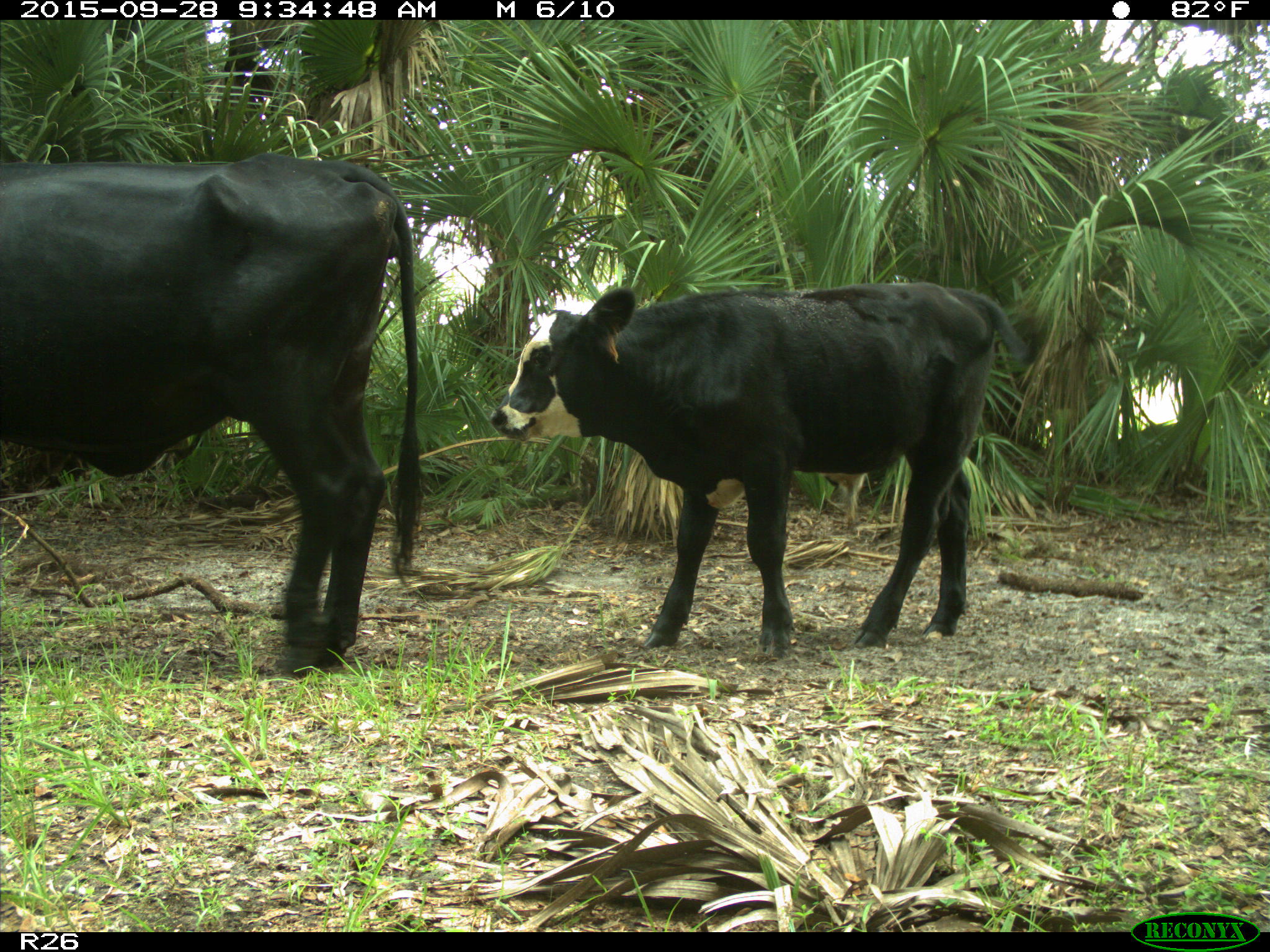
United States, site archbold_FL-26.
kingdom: Animalia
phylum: Chordata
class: Mammalia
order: Artiodactyla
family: Bovidae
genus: Bos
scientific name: Bos taurus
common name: domestic cow